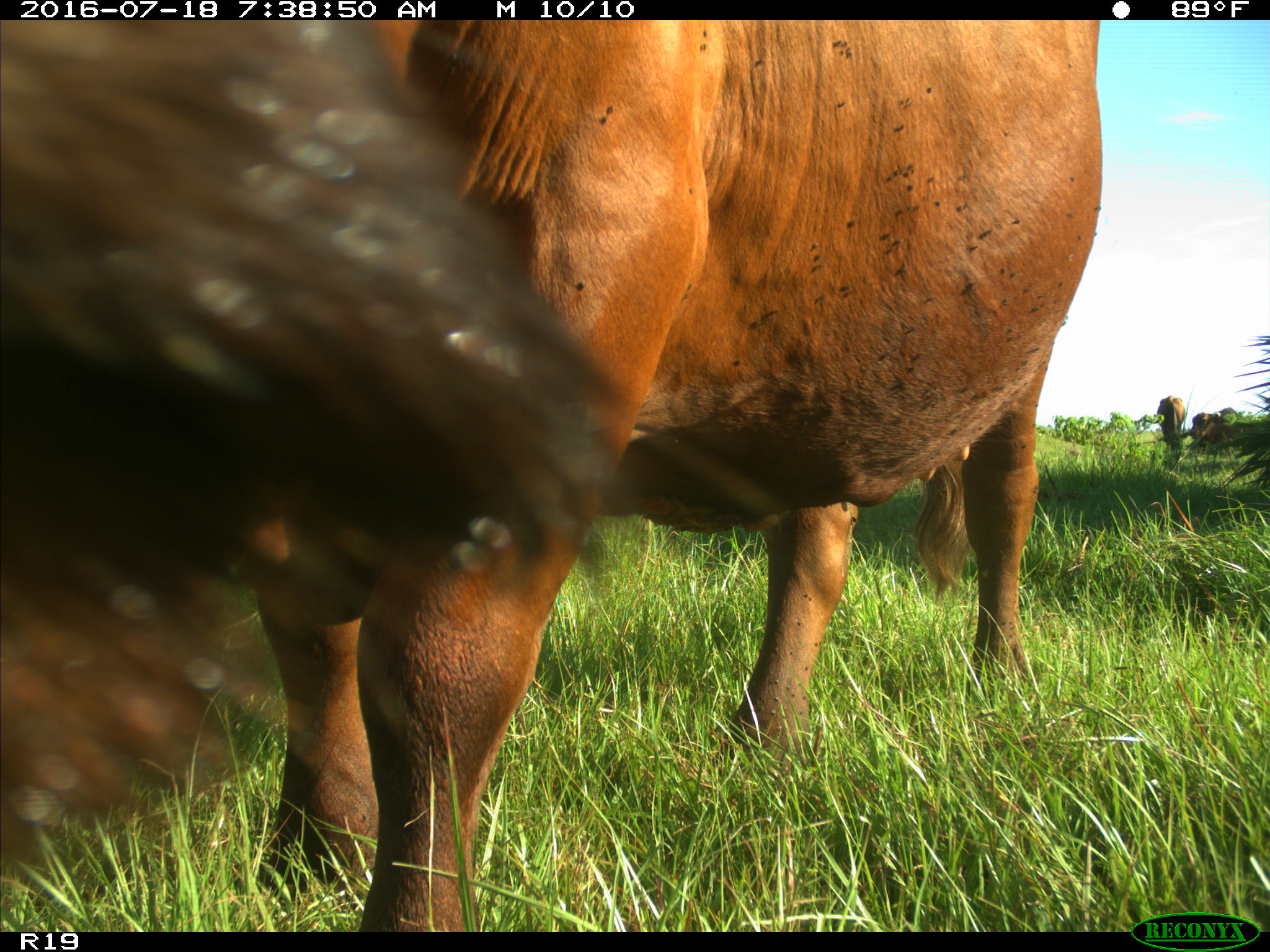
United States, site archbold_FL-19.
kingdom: Animalia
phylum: Chordata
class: Mammalia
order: Artiodactyla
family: Bovidae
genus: Bos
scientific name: Bos taurus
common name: domestic cow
Bos taurus (domestic cow).